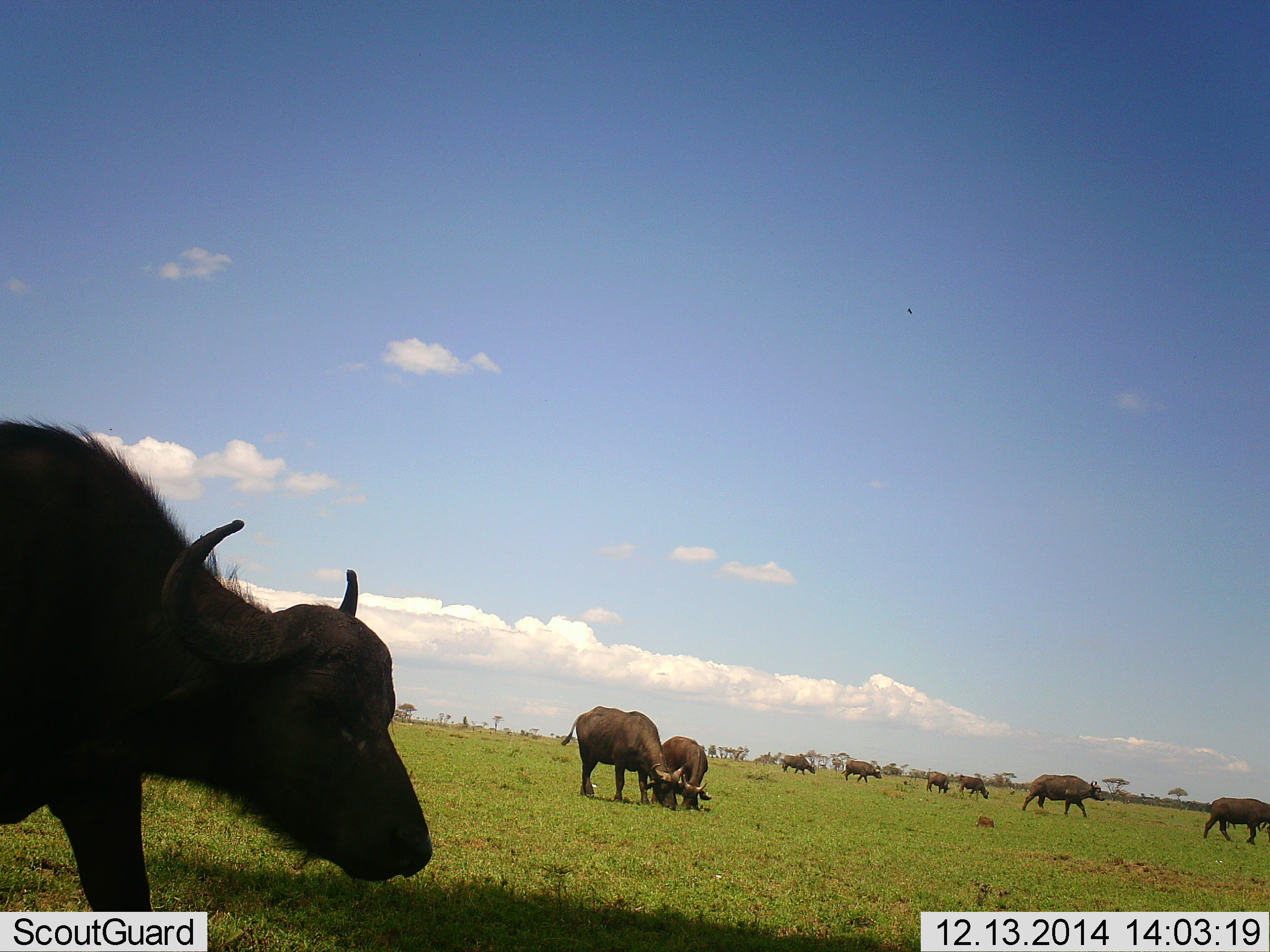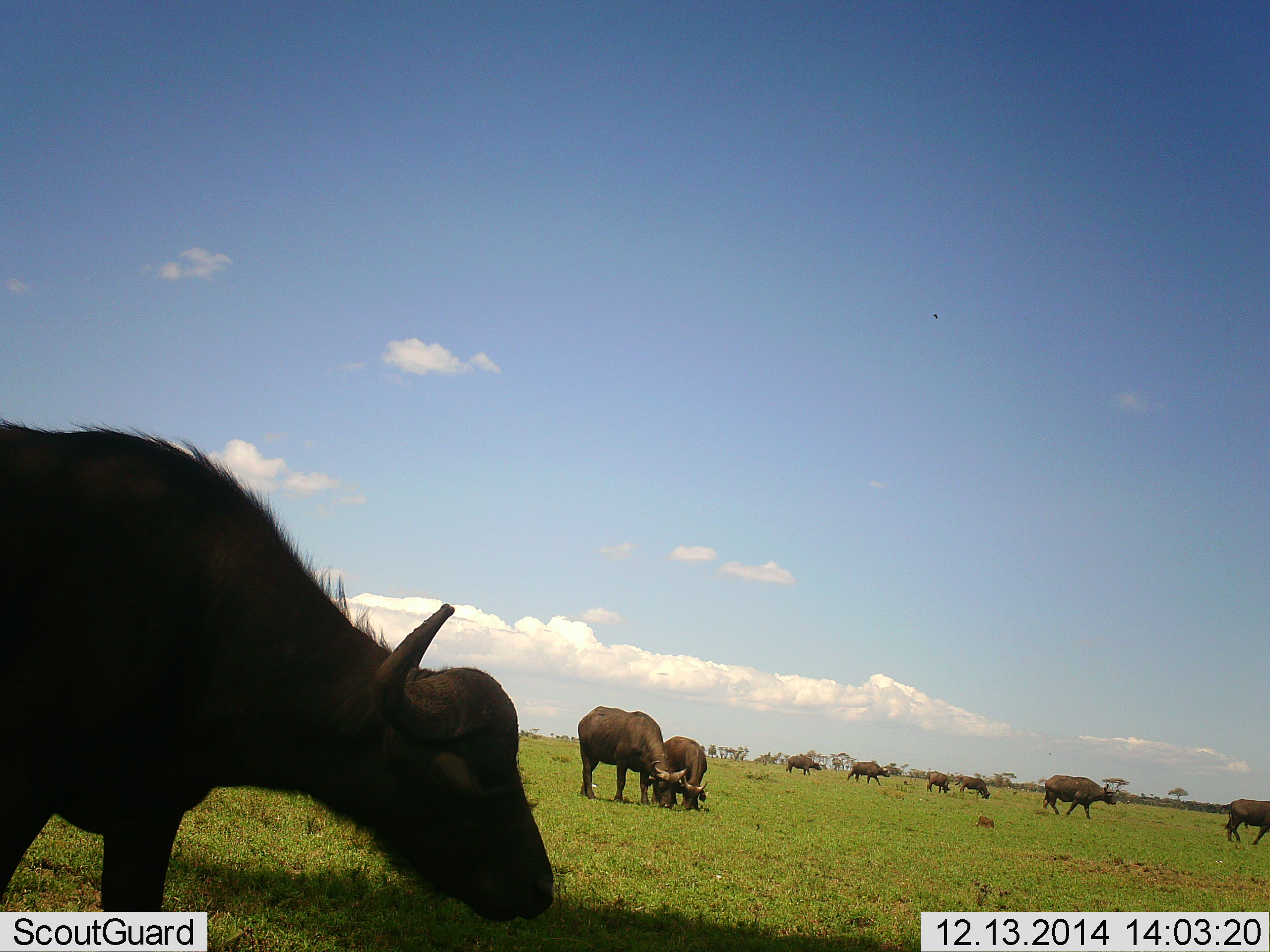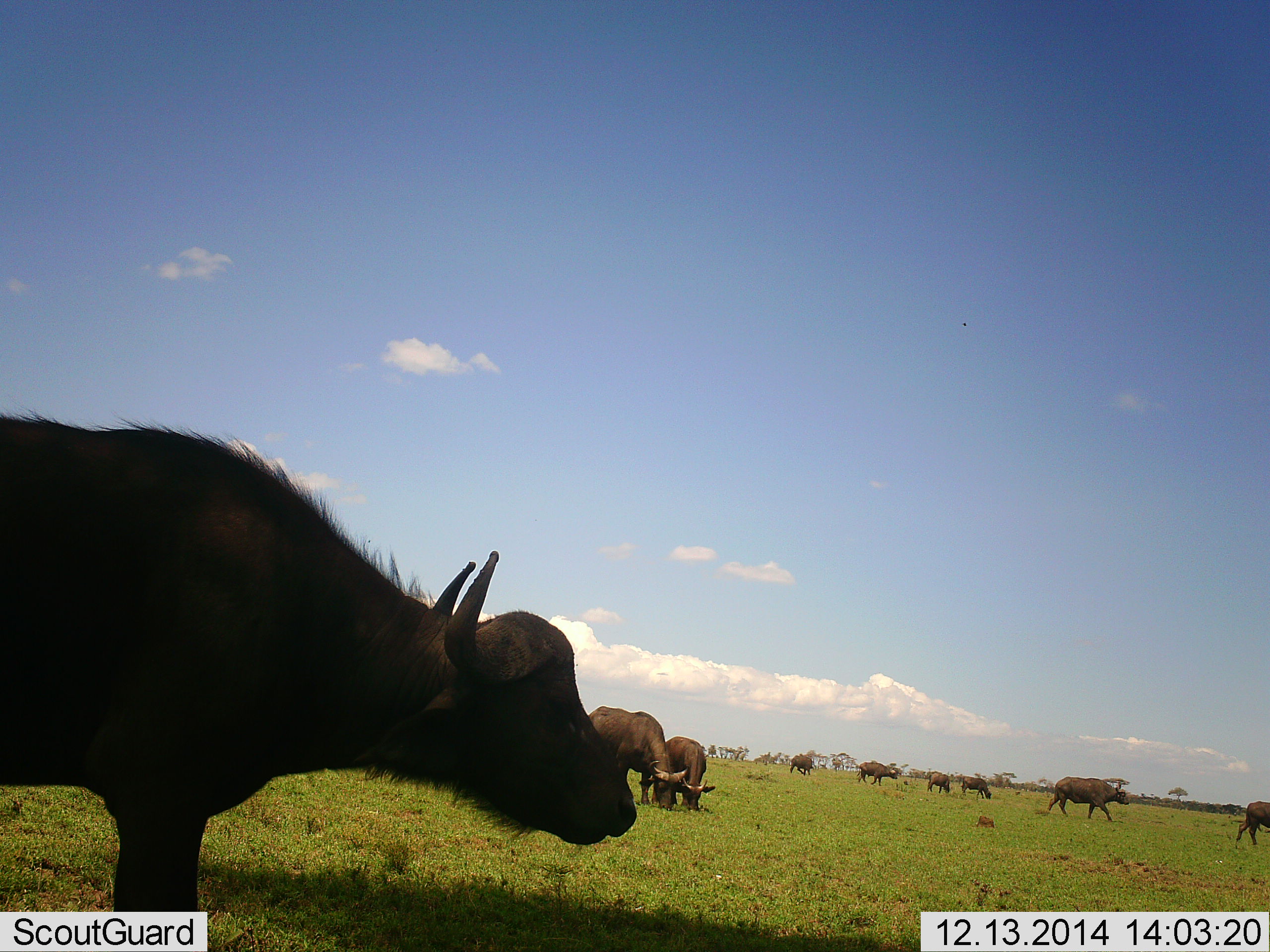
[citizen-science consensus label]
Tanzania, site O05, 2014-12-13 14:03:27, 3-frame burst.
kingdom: Animalia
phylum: Chordata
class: Mammalia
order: Artiodactyla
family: Bovidae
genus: Syncerus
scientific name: Syncerus caffer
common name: cape buffalo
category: buffalo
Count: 9.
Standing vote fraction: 30%.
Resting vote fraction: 0%.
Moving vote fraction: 60%.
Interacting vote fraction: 10%.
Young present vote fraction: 30%.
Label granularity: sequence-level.